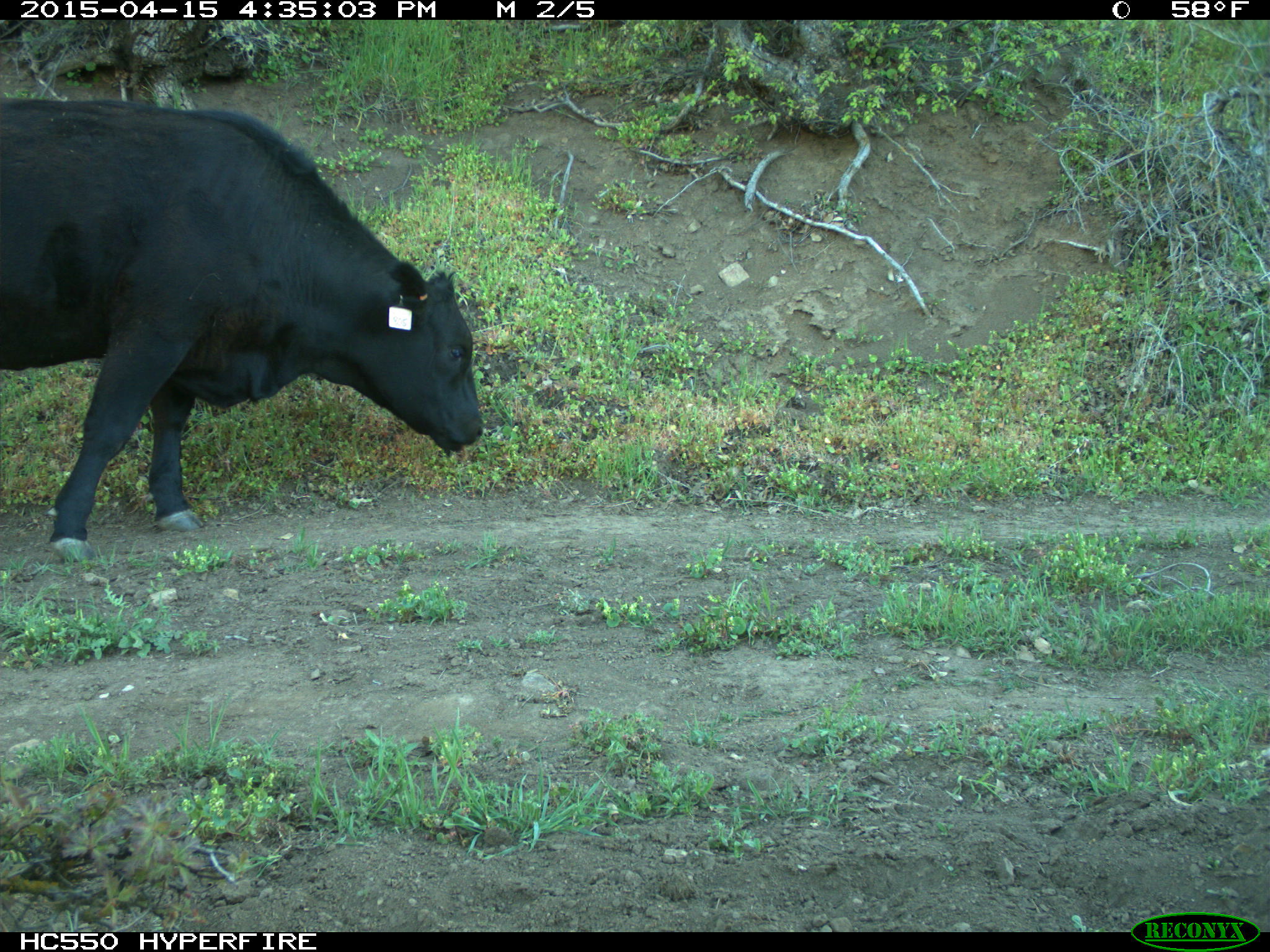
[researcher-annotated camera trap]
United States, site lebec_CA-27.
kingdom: Animalia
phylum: Chordata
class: Mammalia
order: Artiodactyla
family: Bovidae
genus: Bos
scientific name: Bos taurus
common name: domestic cow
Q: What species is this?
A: Bos taurus (domestic cow).